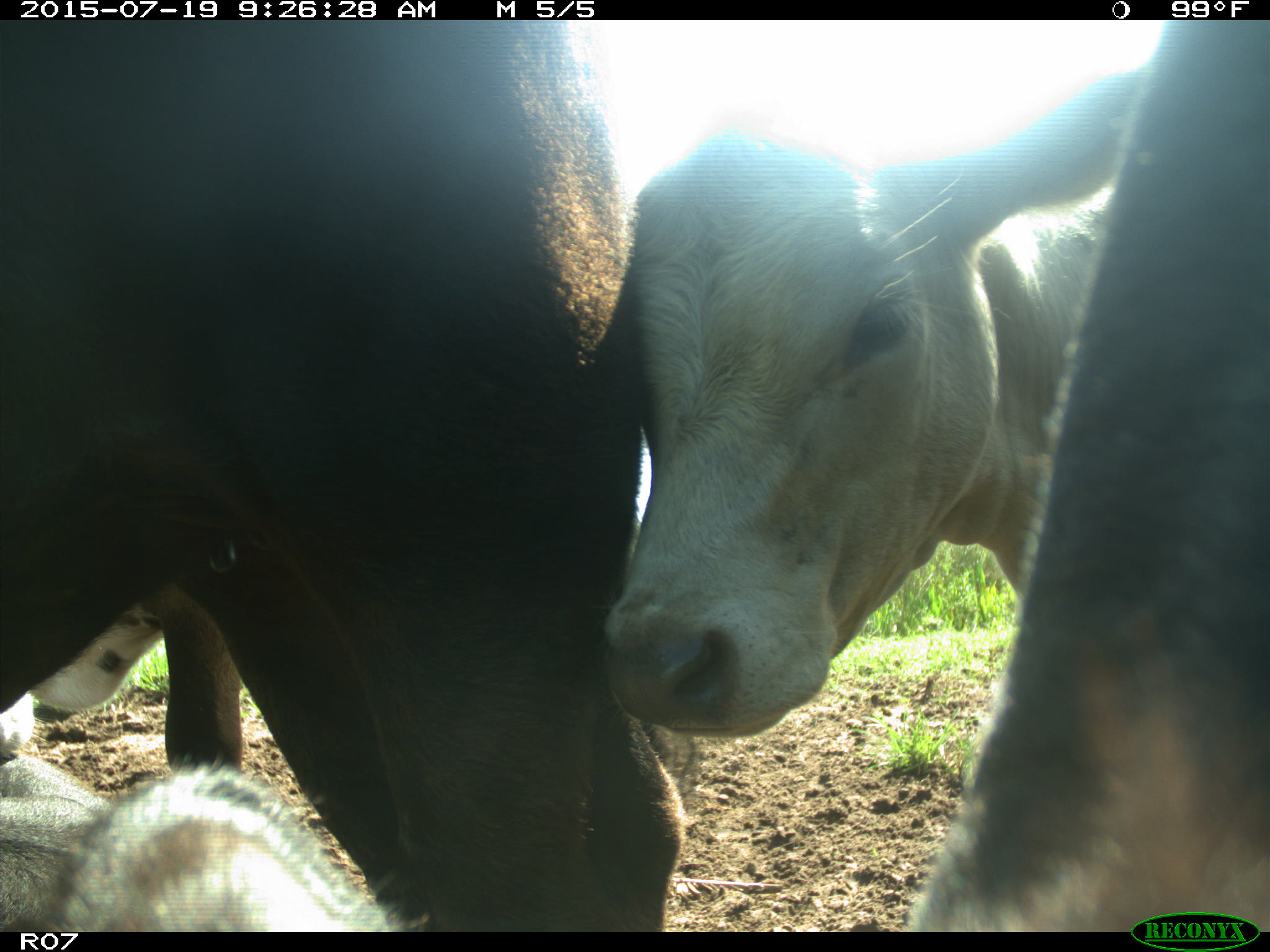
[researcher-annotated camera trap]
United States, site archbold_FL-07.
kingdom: Animalia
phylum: Chordata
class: Mammalia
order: Artiodactyla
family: Bovidae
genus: Bos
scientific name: Bos taurus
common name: domestic cow